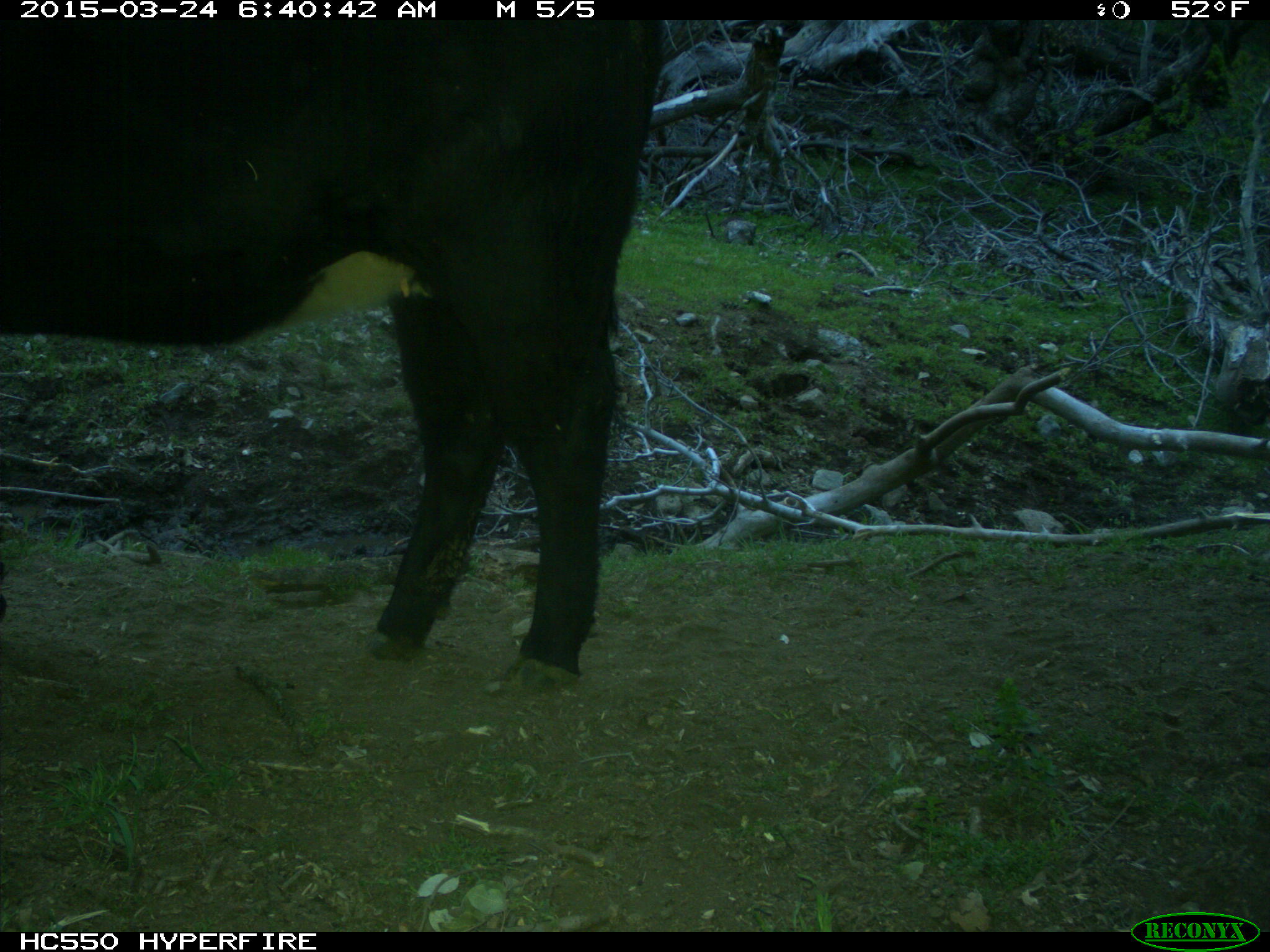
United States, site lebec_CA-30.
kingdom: Animalia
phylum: Chordata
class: Mammalia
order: Artiodactyla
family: Bovidae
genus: Bos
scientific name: Bos taurus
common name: domestic cow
Bos taurus (domestic cow).